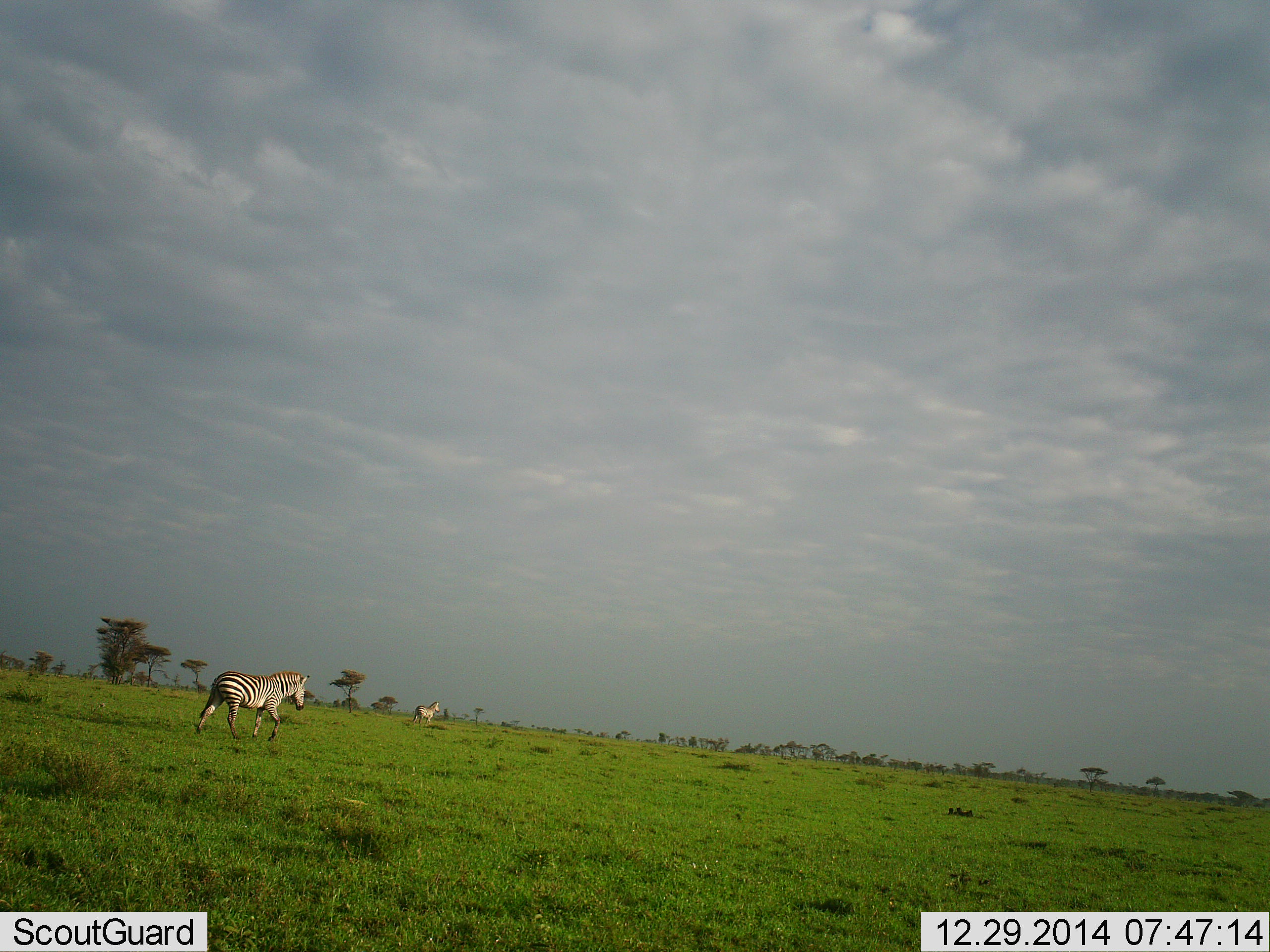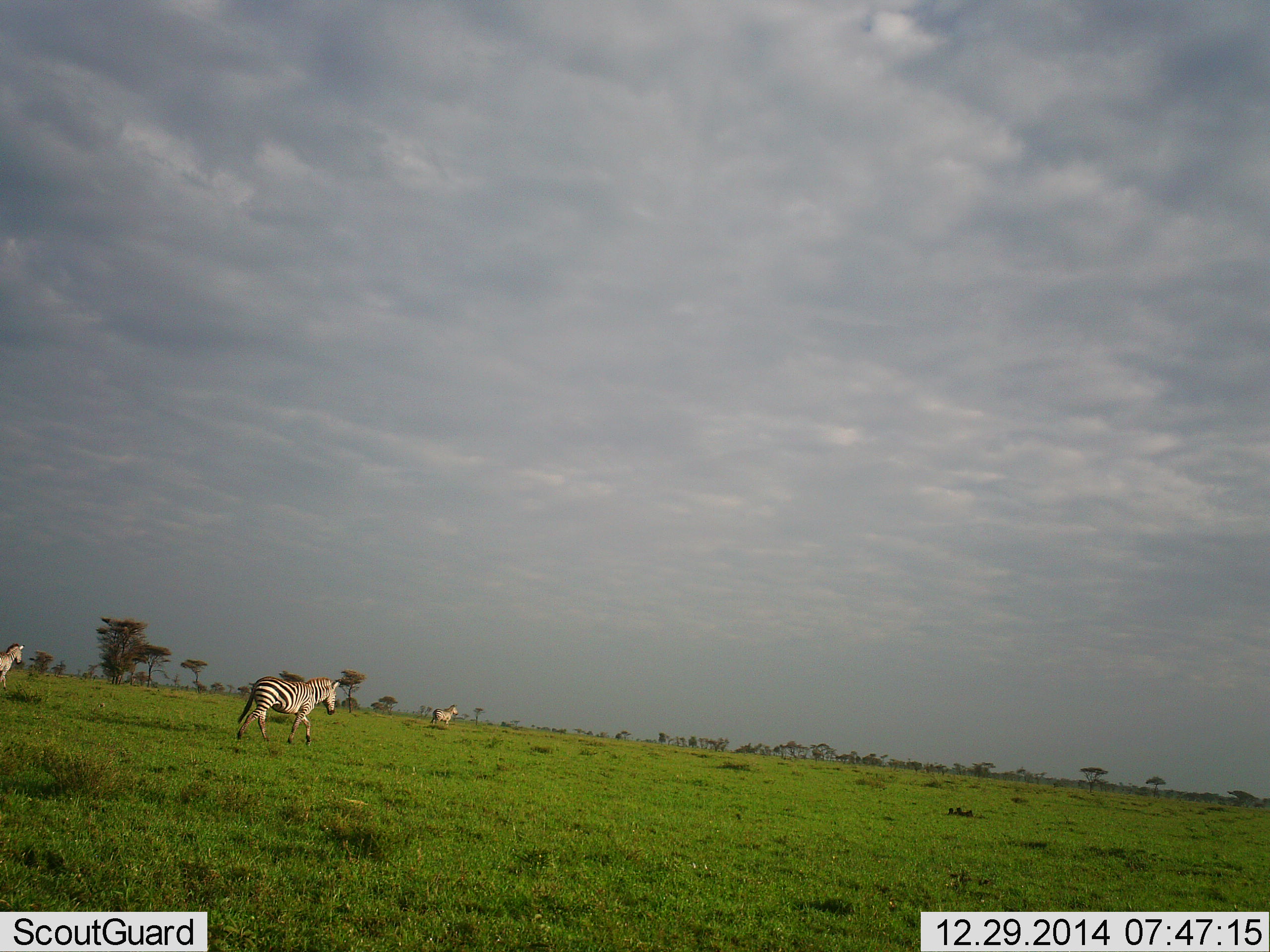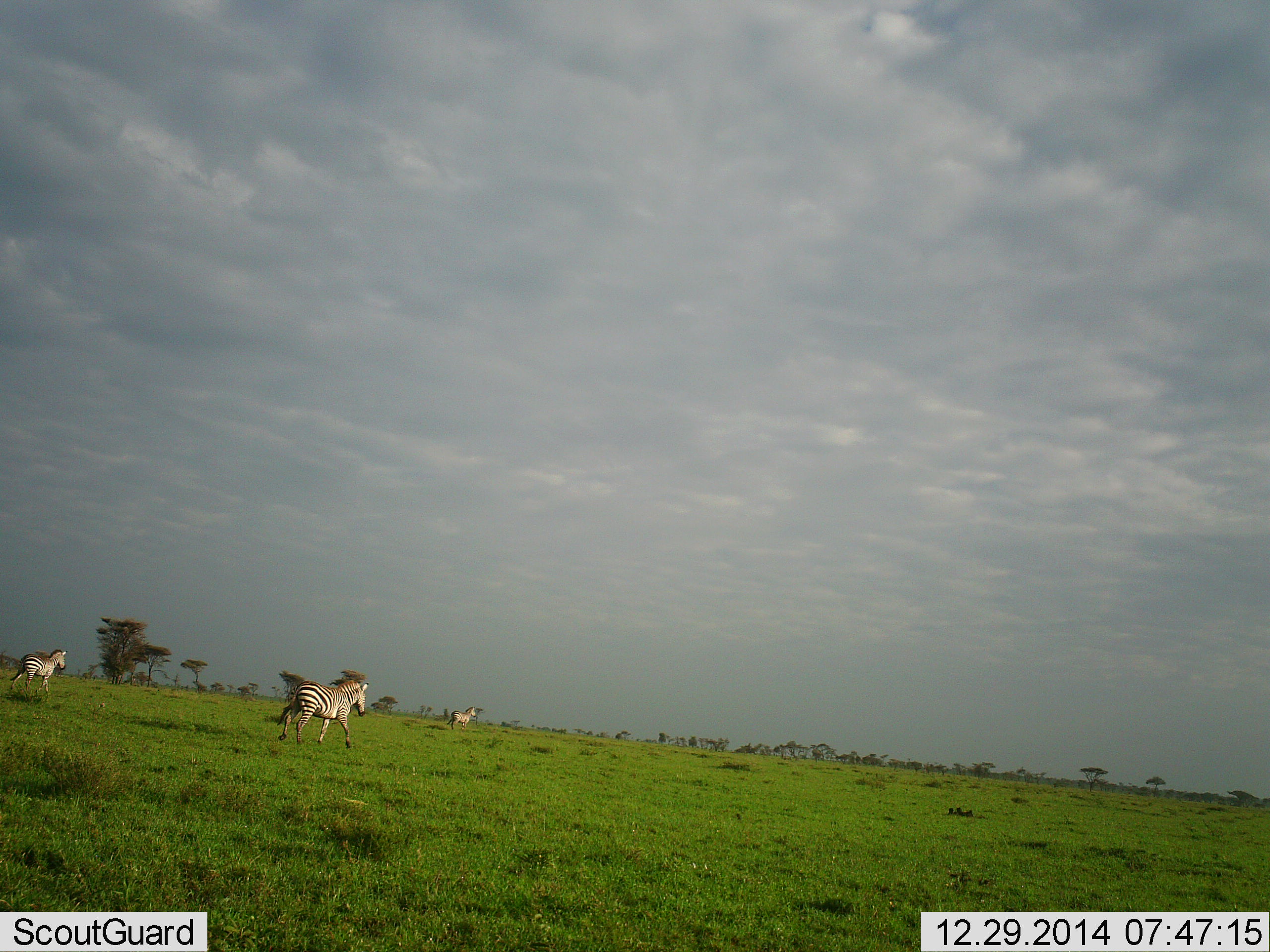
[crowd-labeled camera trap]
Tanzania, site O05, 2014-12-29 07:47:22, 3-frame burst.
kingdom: Animalia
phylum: Chordata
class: Mammalia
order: Perissodactyla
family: Equidae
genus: Equus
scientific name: Equus quagga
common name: plains zebra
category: zebra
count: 3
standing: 10%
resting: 0%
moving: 100%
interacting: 0%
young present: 0%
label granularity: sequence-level